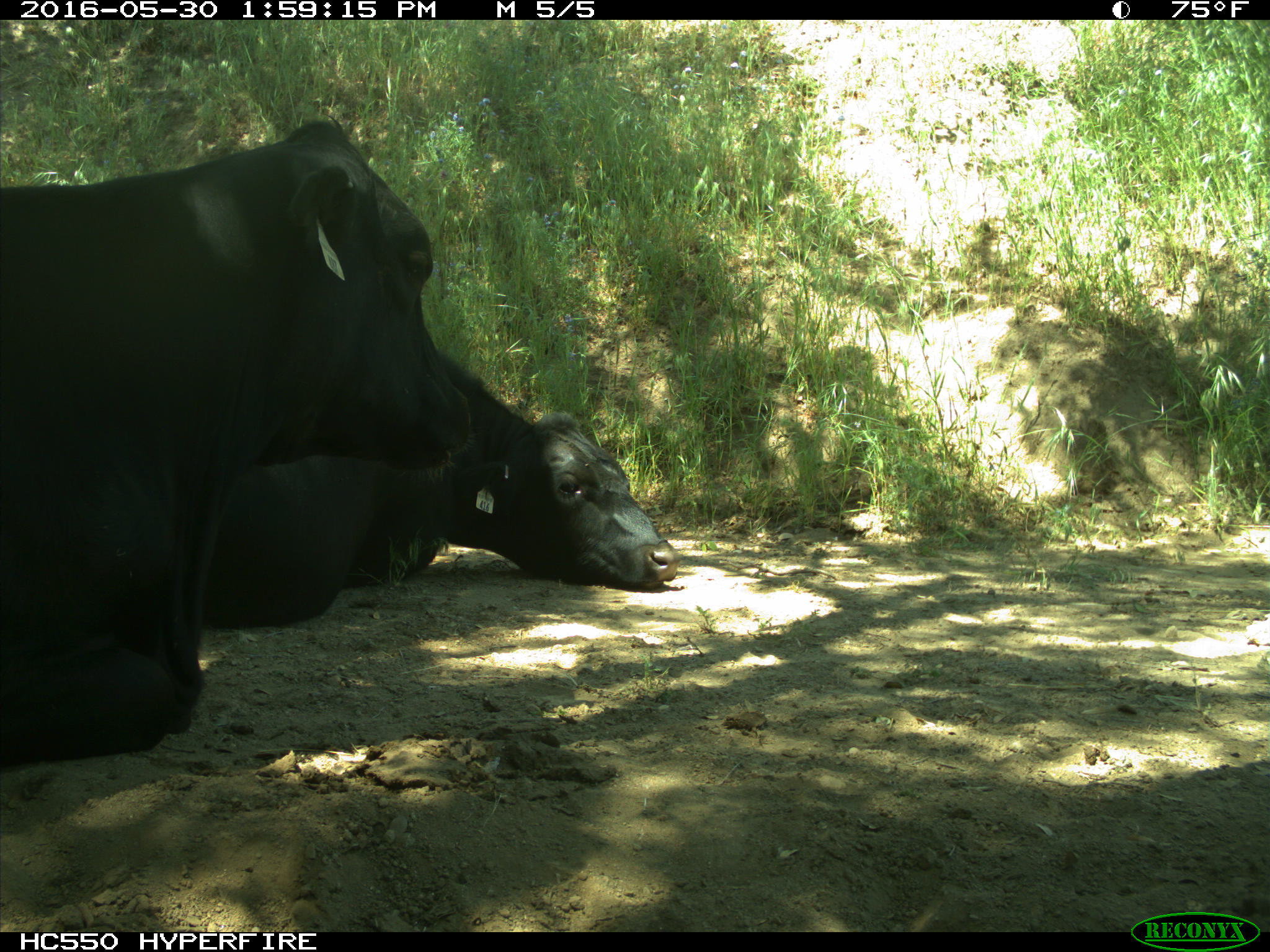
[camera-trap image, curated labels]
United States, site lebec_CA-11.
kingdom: Animalia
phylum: Chordata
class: Mammalia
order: Artiodactyla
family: Bovidae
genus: Bos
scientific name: Bos taurus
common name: domestic cow